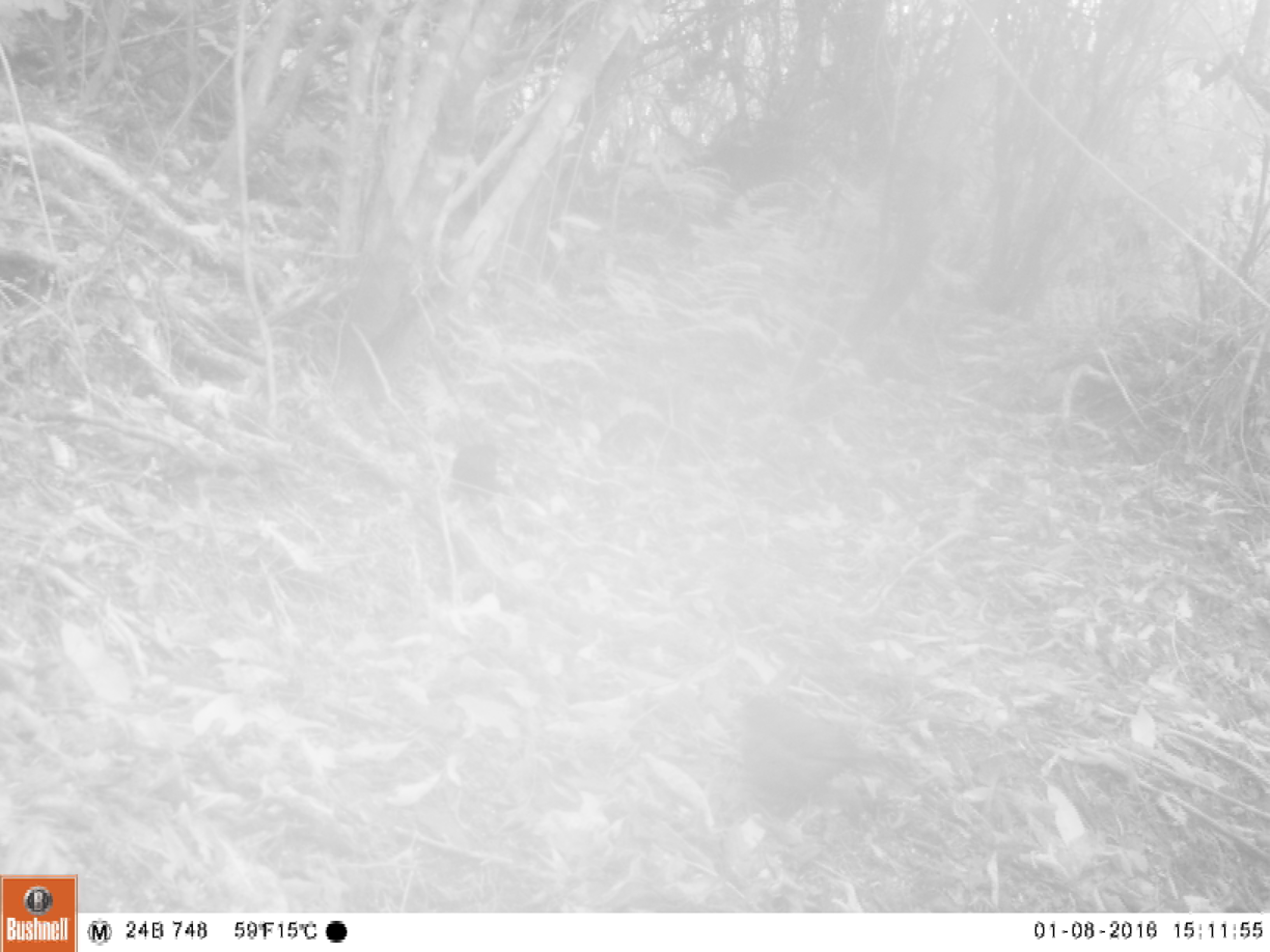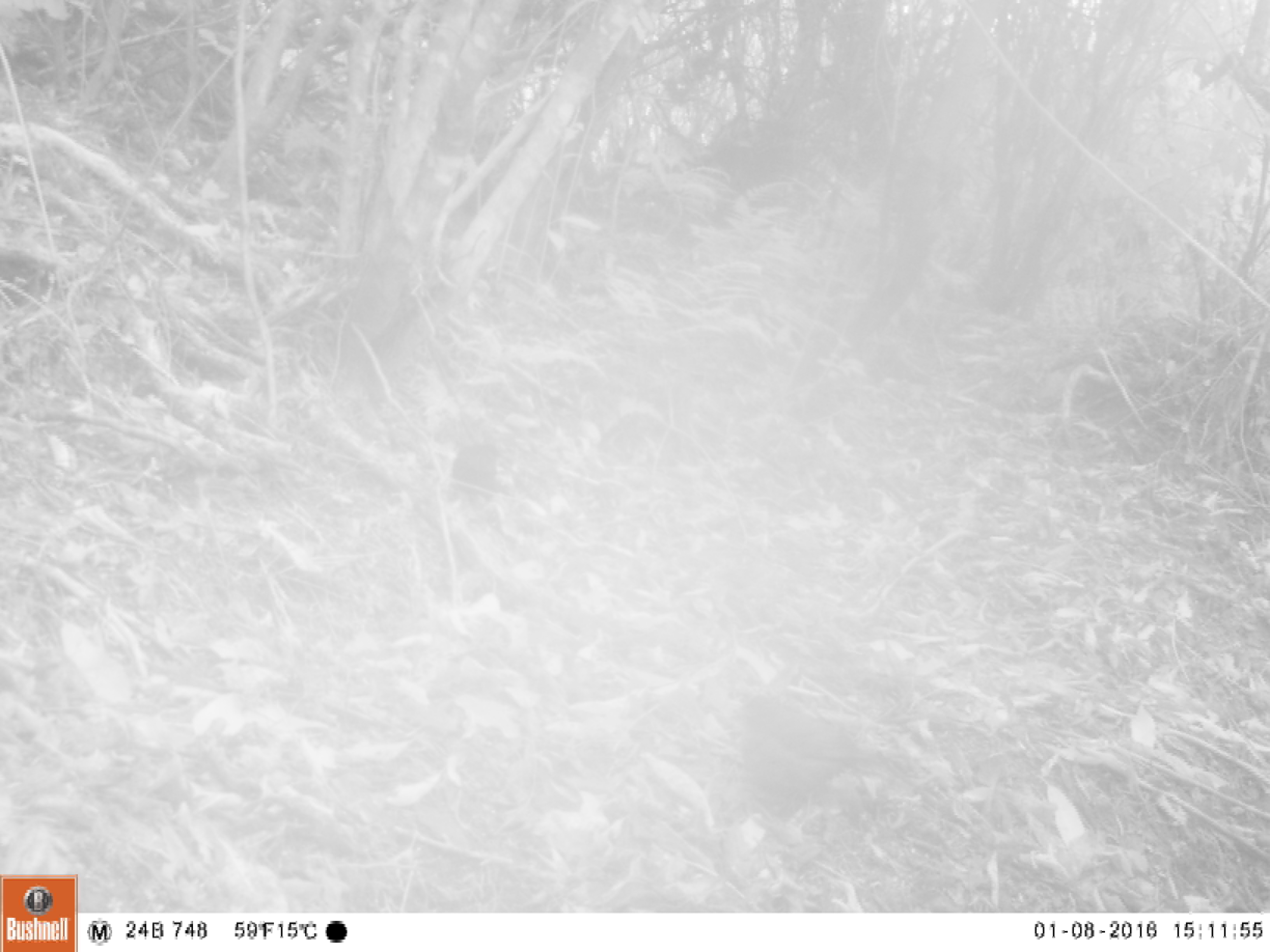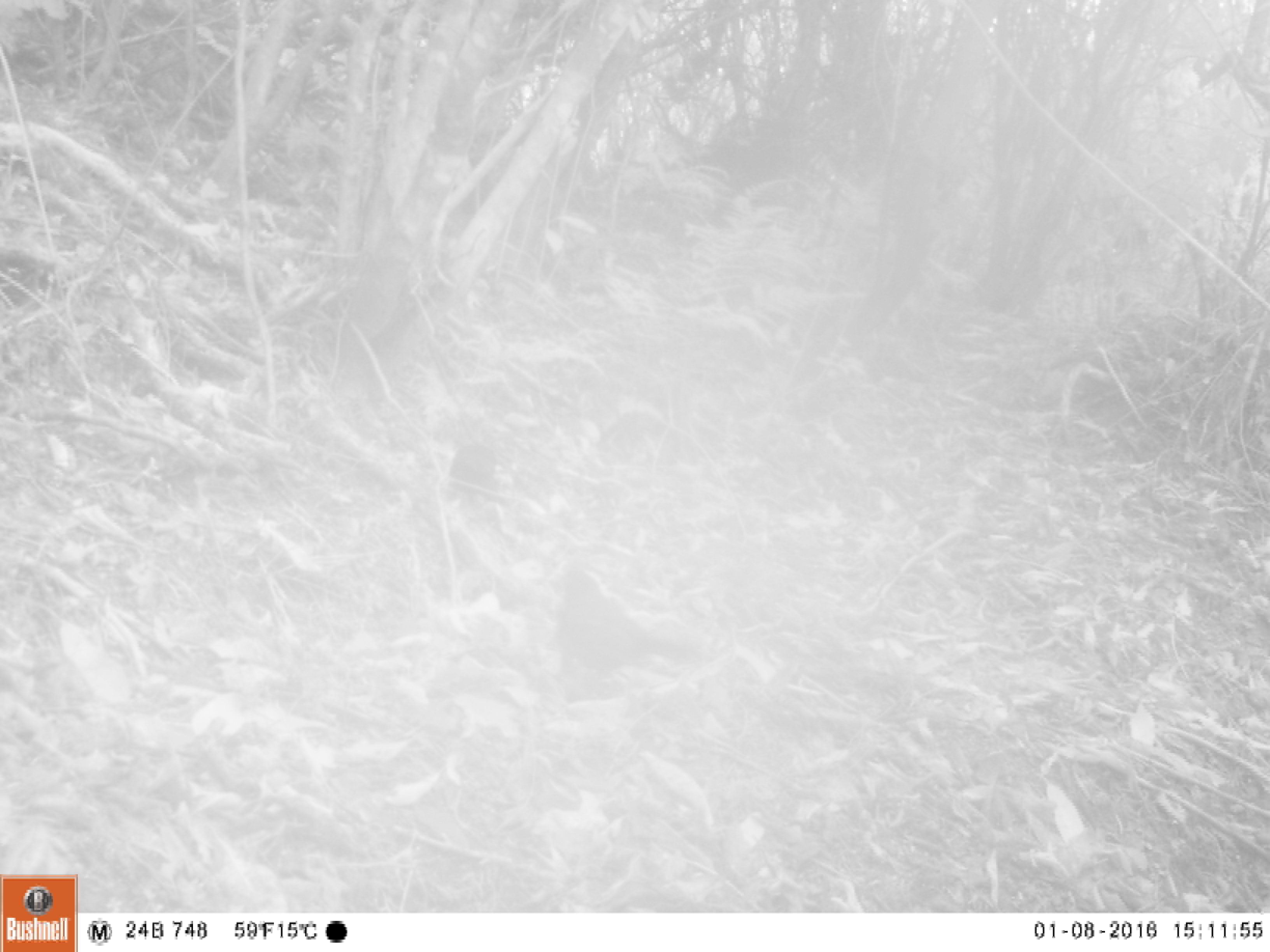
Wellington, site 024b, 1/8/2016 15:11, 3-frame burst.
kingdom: Animalia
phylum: Chordata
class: Aves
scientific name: Aves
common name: bird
Bird (Aves).